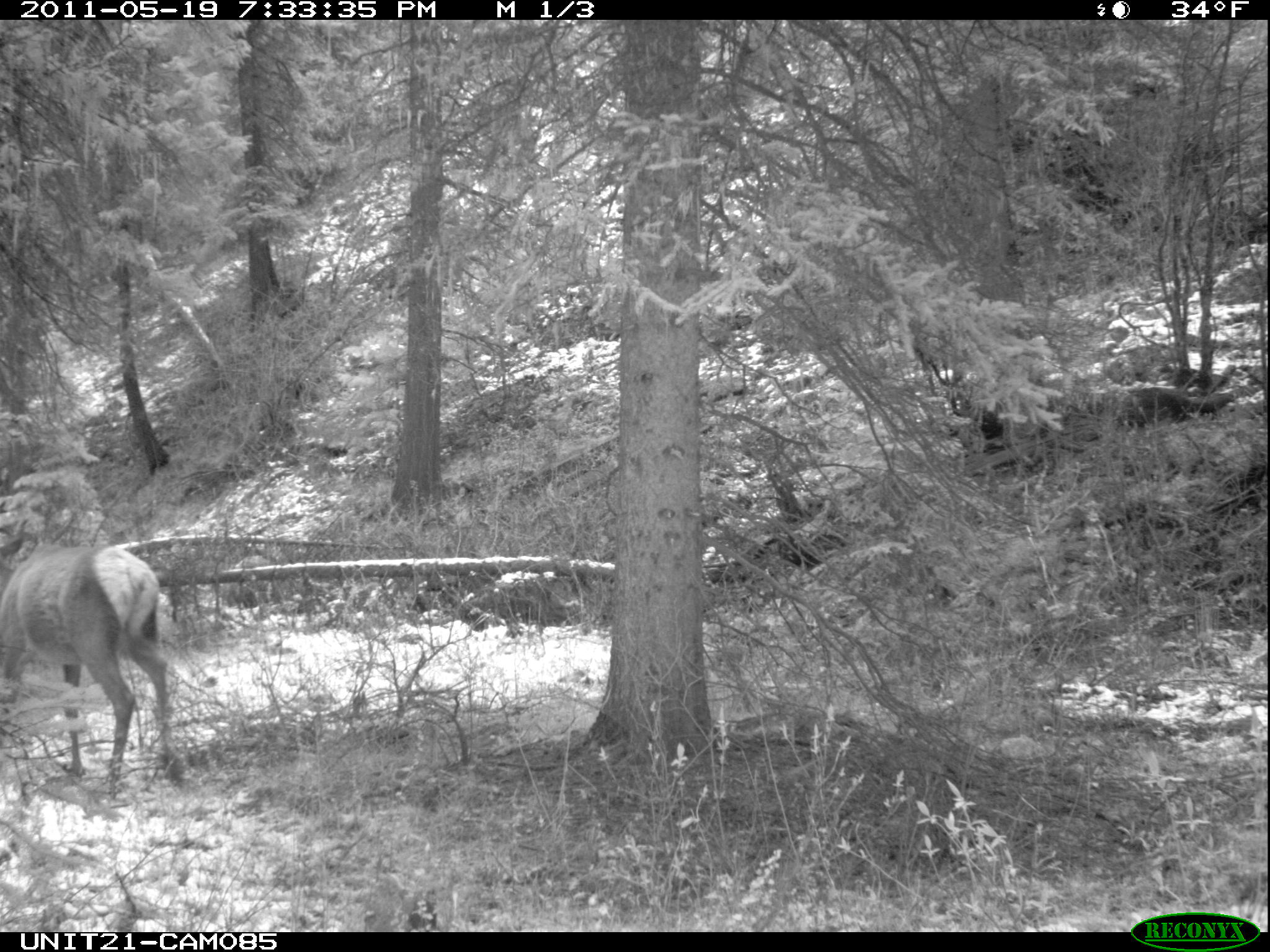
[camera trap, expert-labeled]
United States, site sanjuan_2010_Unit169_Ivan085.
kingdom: Animalia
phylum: Chordata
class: Mammalia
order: Artiodactyla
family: Cervidae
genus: Cervus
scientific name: Cervus elaphus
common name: red deer